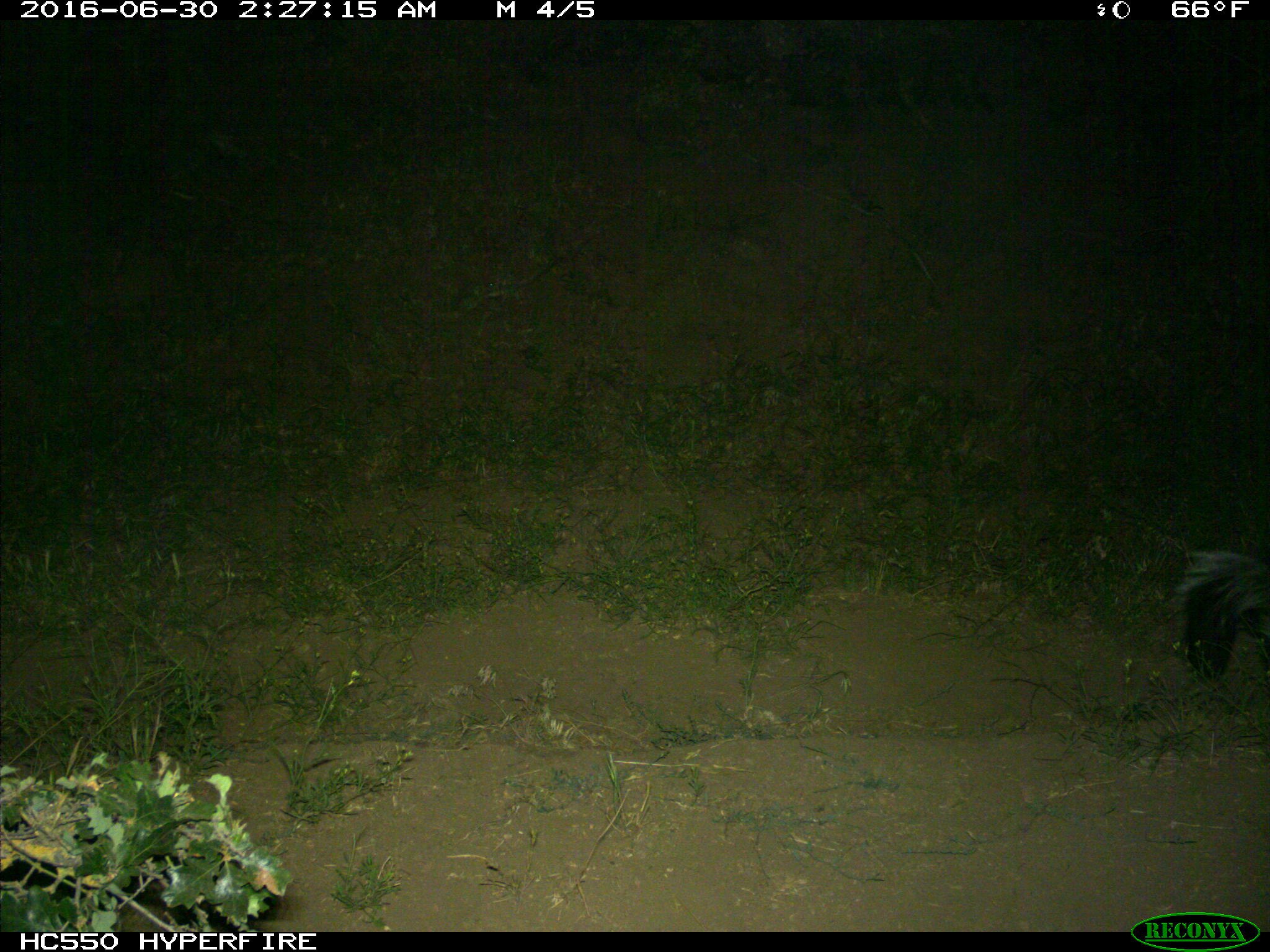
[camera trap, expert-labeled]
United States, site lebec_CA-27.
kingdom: Animalia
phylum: Chordata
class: Mammalia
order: Carnivora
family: Mephitidae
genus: Mephitis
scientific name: Mephitis mephitis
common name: striped skunk